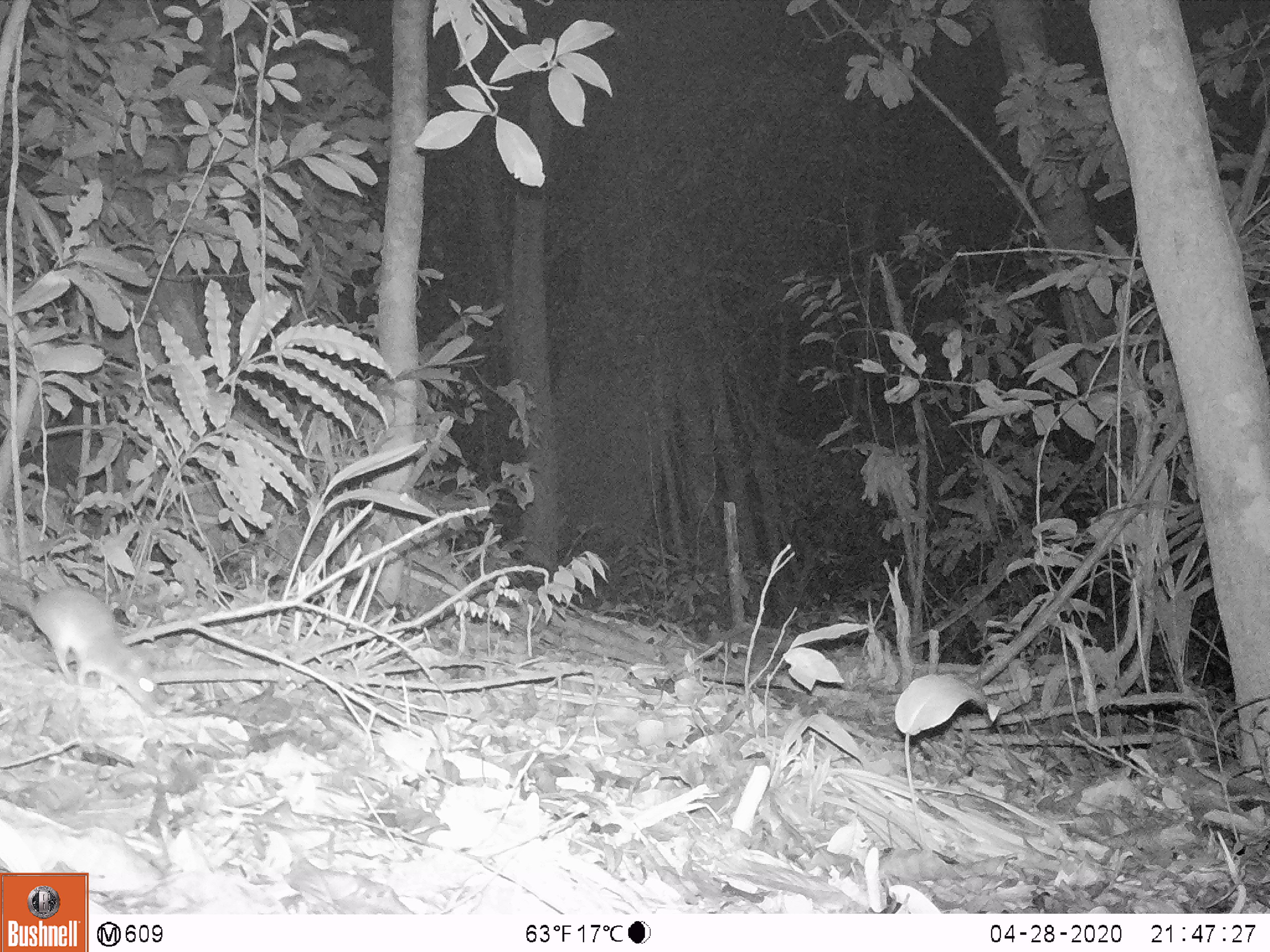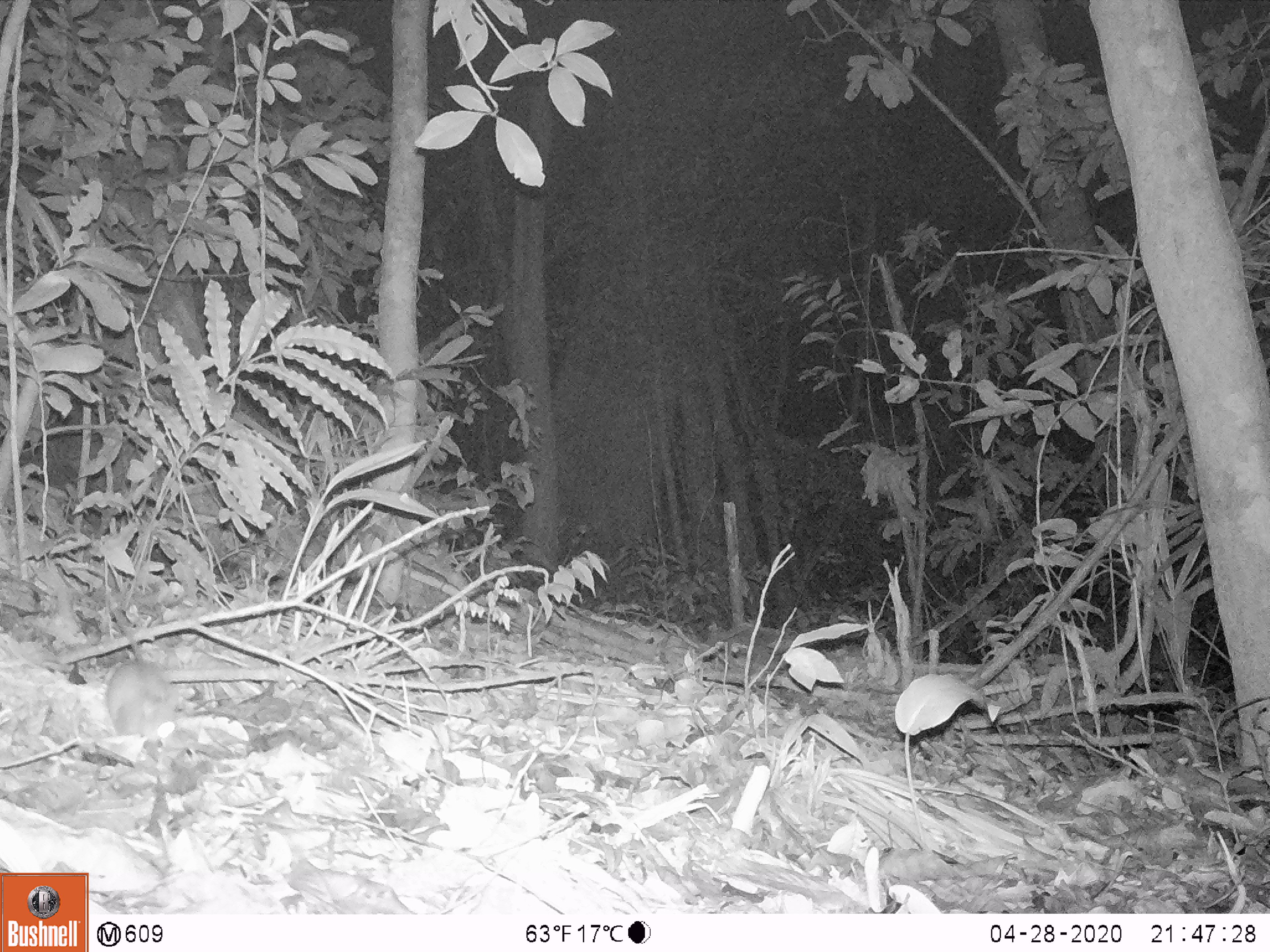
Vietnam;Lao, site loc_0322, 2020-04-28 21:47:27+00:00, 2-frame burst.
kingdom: Animalia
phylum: Chordata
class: Mammalia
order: Rodentia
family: Muridae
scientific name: Muridae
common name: old-world mice and rats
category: unidentified murid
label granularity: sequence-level